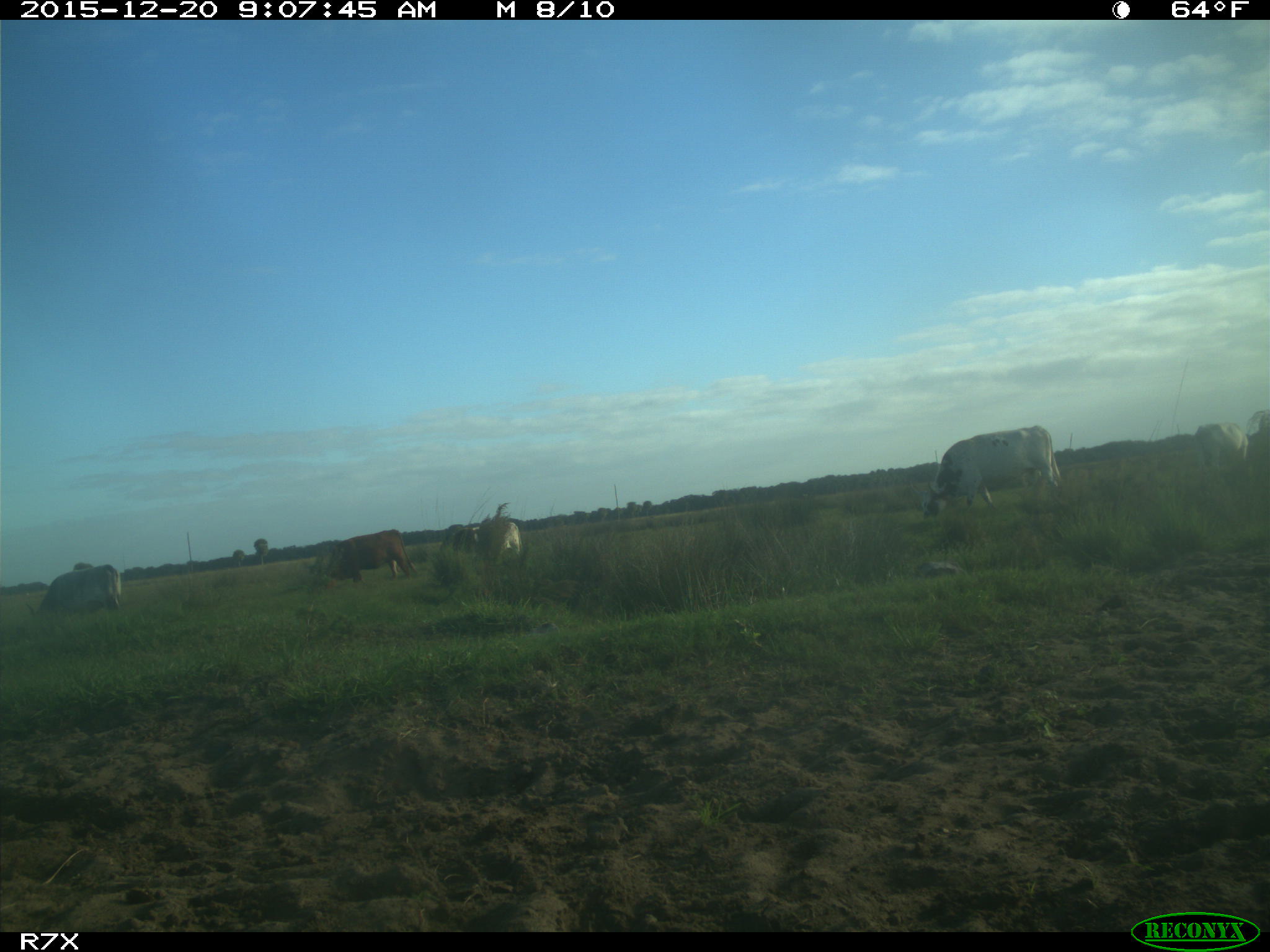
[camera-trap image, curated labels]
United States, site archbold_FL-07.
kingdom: Animalia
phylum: Chordata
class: Mammalia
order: Artiodactyla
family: Bovidae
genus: Bos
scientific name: Bos taurus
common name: domestic cow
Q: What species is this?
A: Bos taurus (domestic cow).